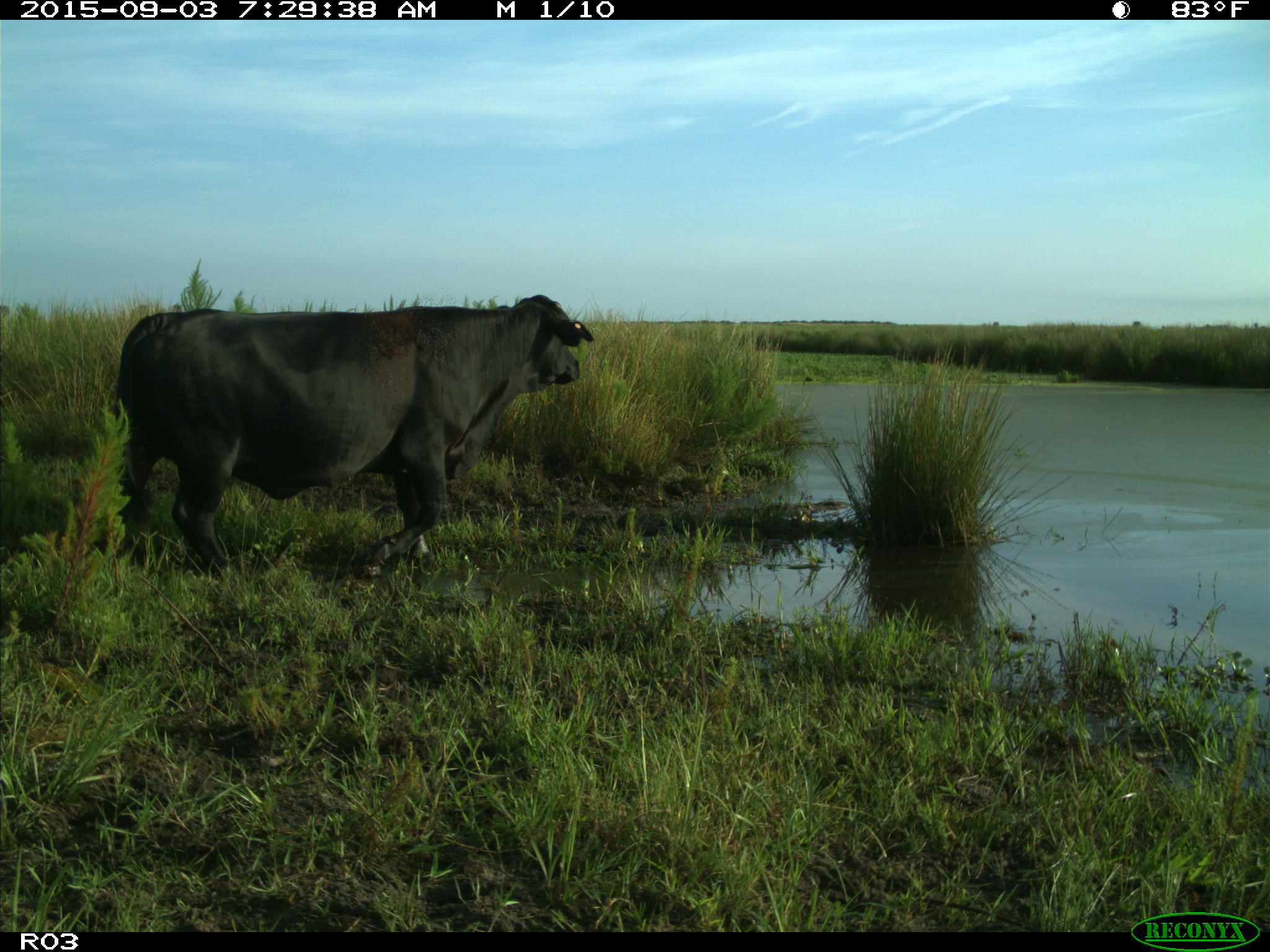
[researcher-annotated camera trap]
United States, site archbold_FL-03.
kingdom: Animalia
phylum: Chordata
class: Mammalia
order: Artiodactyla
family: Bovidae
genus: Bos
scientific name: Bos taurus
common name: domestic cow